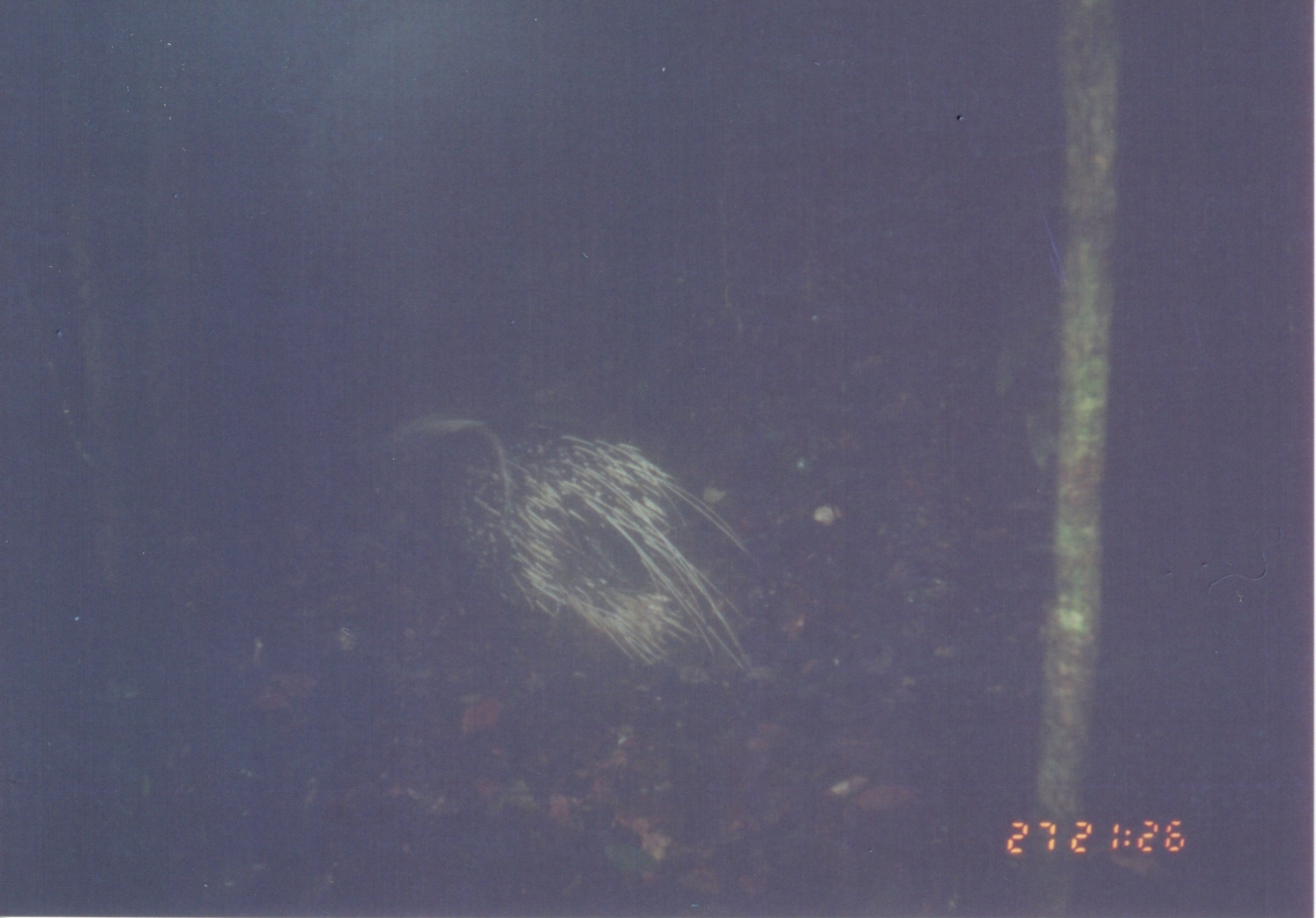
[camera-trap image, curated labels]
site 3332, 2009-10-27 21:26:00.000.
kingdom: Animalia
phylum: Chordata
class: Mammalia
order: Rodentia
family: Hystricidae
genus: Hystrix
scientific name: Hystrix africaeaustralis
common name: cape porcupine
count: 1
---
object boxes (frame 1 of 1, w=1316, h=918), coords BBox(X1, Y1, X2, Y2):
hystrix africaeaustralis: BBox(386, 411, 777, 673)